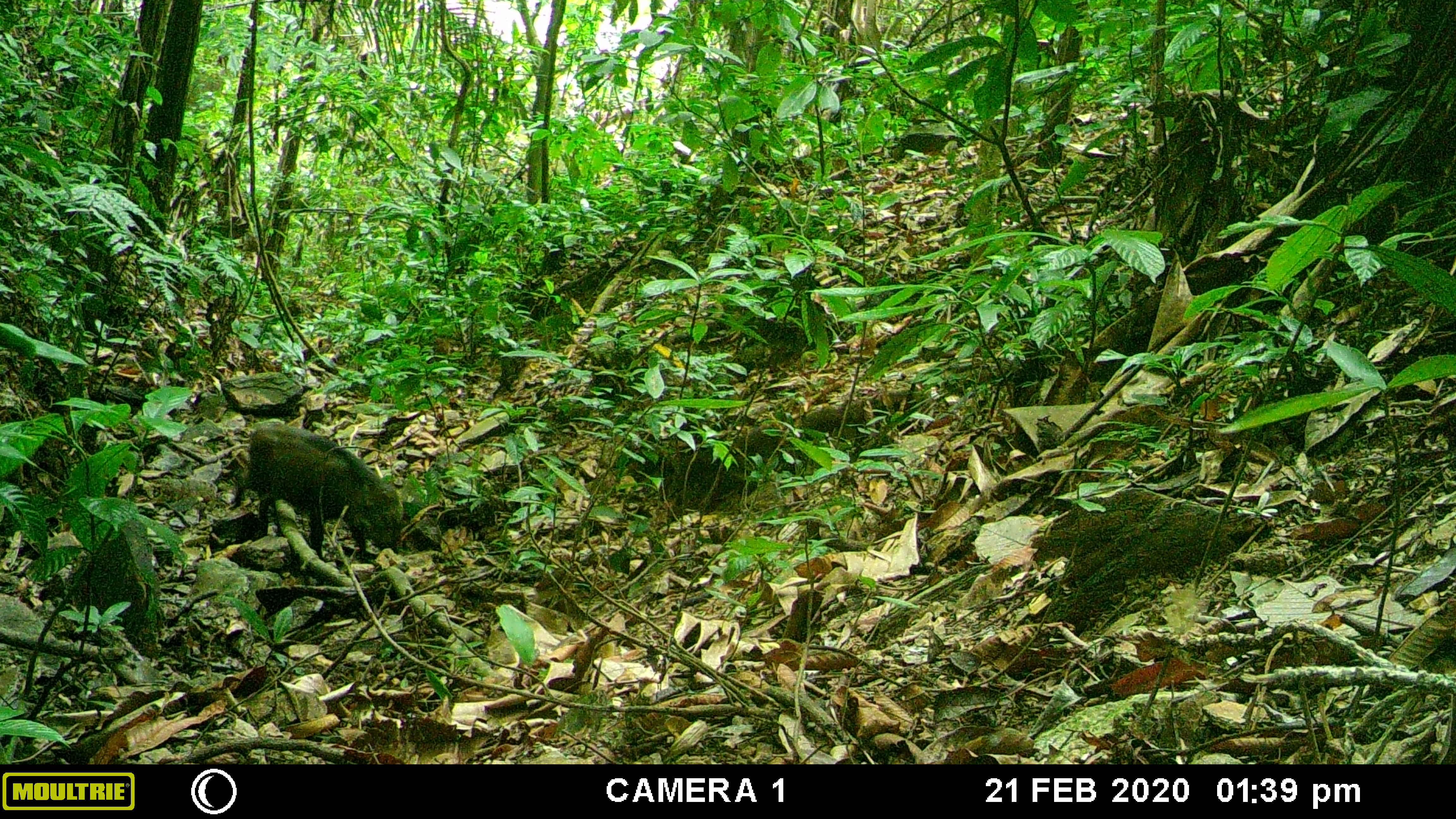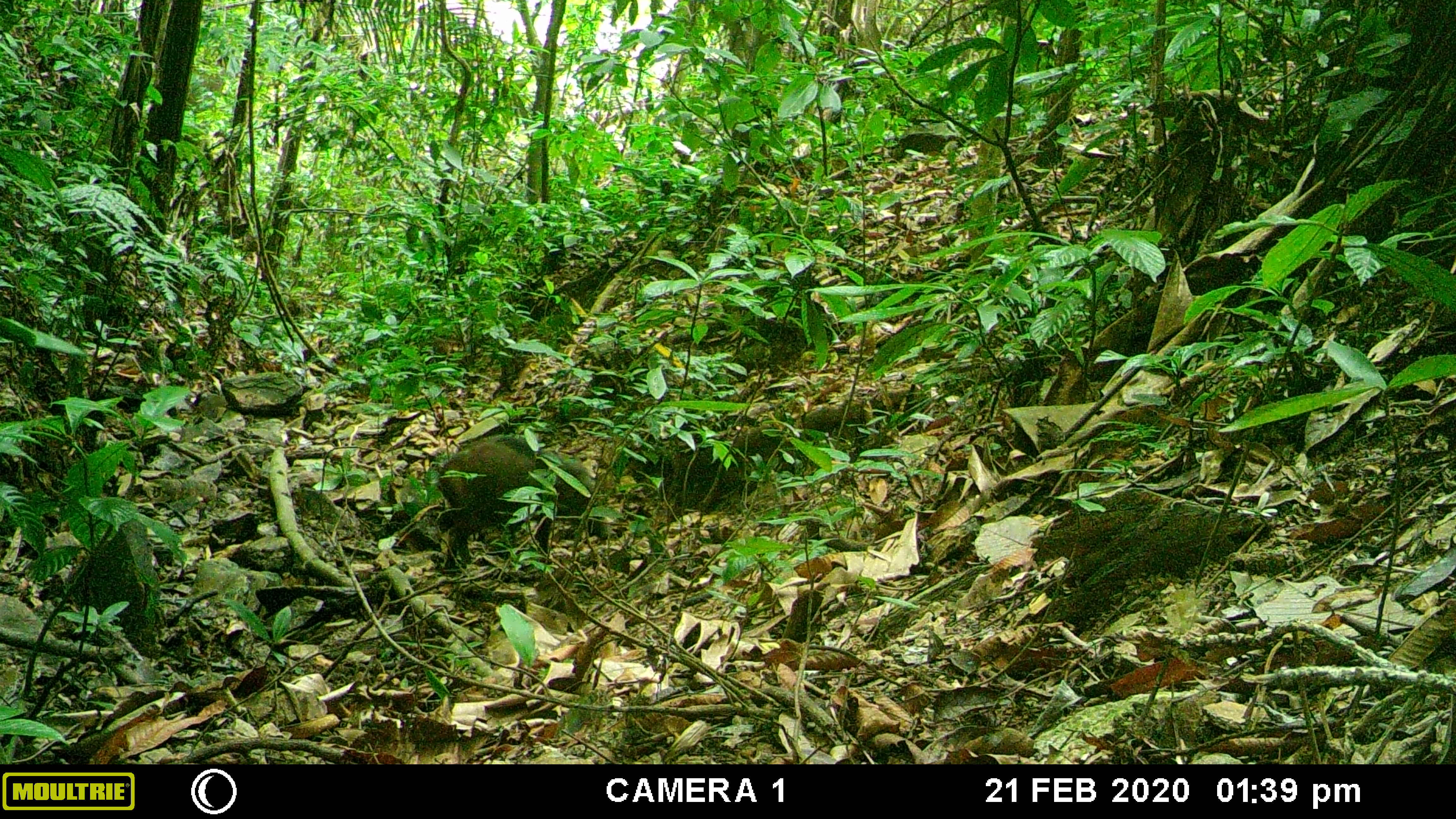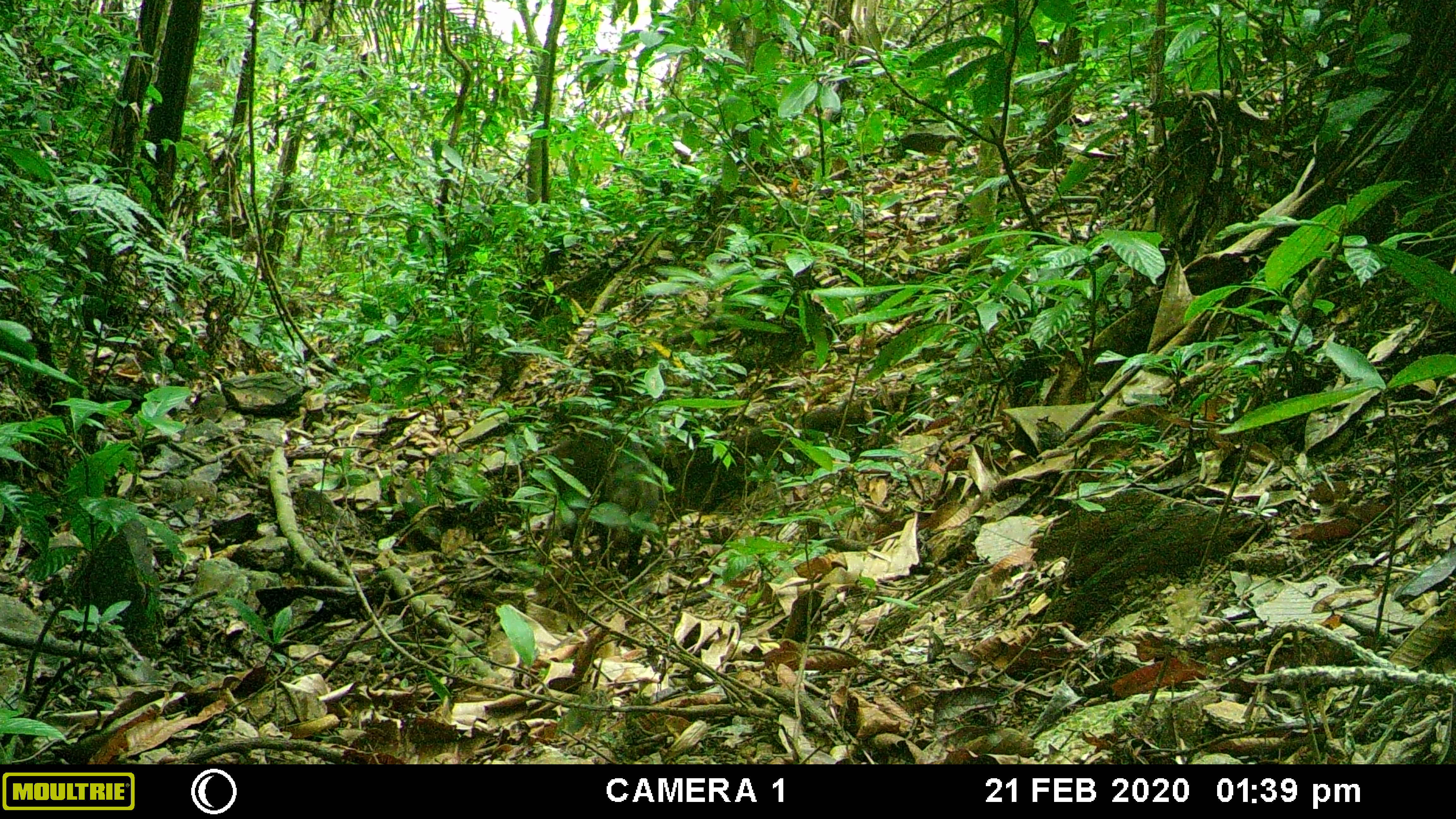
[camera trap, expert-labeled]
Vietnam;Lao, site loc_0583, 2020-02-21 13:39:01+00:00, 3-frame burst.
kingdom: Animalia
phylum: Chordata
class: Mammalia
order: Artiodactyla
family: Suidae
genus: Sus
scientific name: Sus scrofa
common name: eurasian wild pig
Eurasian wild pig (Sus scrofa). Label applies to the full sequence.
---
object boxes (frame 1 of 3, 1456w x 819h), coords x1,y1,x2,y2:
eurasian wild pig: 232,418,406,564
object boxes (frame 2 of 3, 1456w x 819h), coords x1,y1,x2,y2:
eurasian wild pig: 434,431,607,577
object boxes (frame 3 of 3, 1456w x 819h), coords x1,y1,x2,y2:
eurasian wild pig: 550,425,661,575